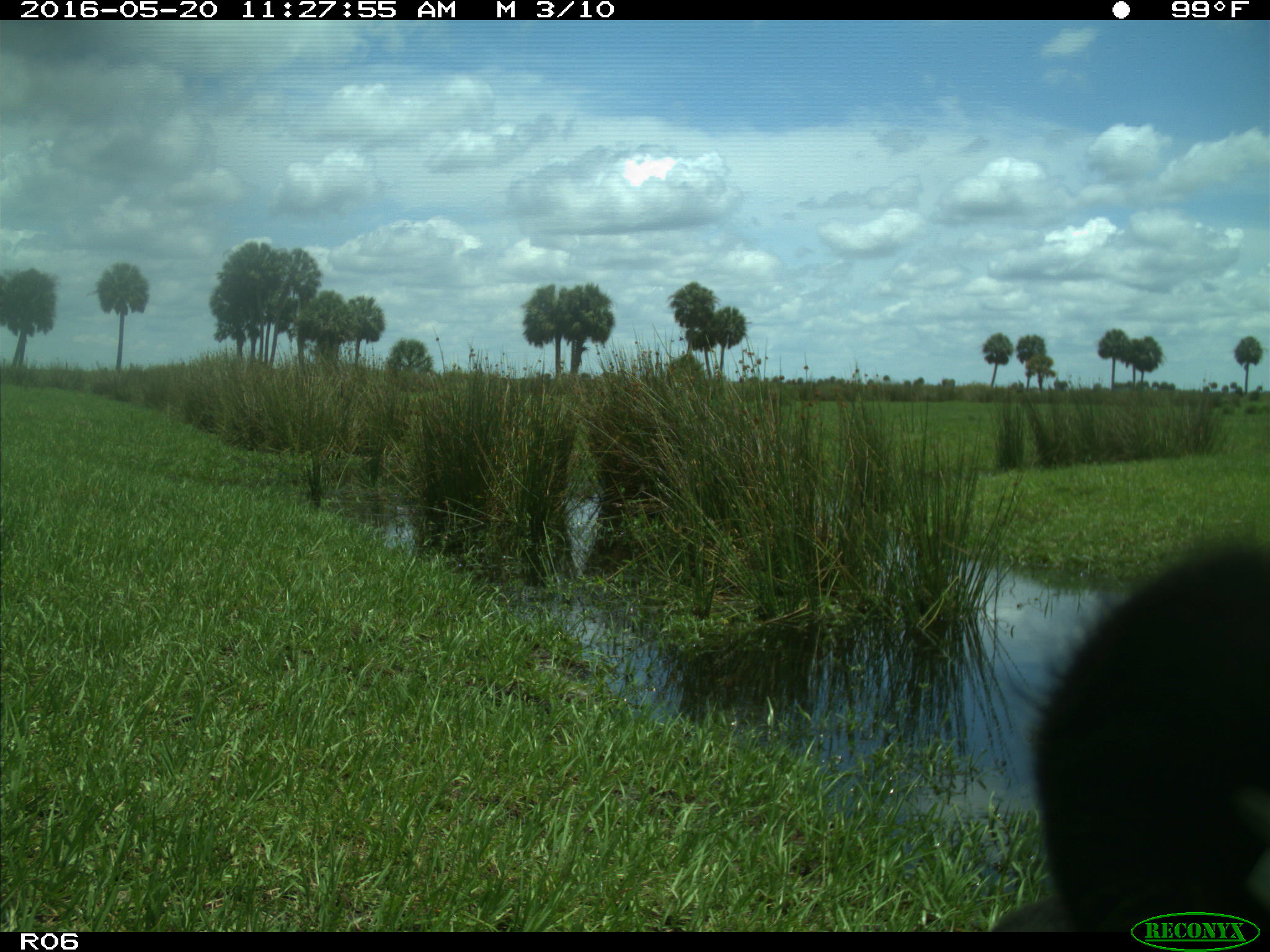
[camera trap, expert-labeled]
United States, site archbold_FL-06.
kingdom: Animalia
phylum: Chordata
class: Mammalia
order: Artiodactyla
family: Bovidae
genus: Bos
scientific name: Bos taurus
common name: domestic cow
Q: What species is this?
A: Bos taurus (domestic cow).